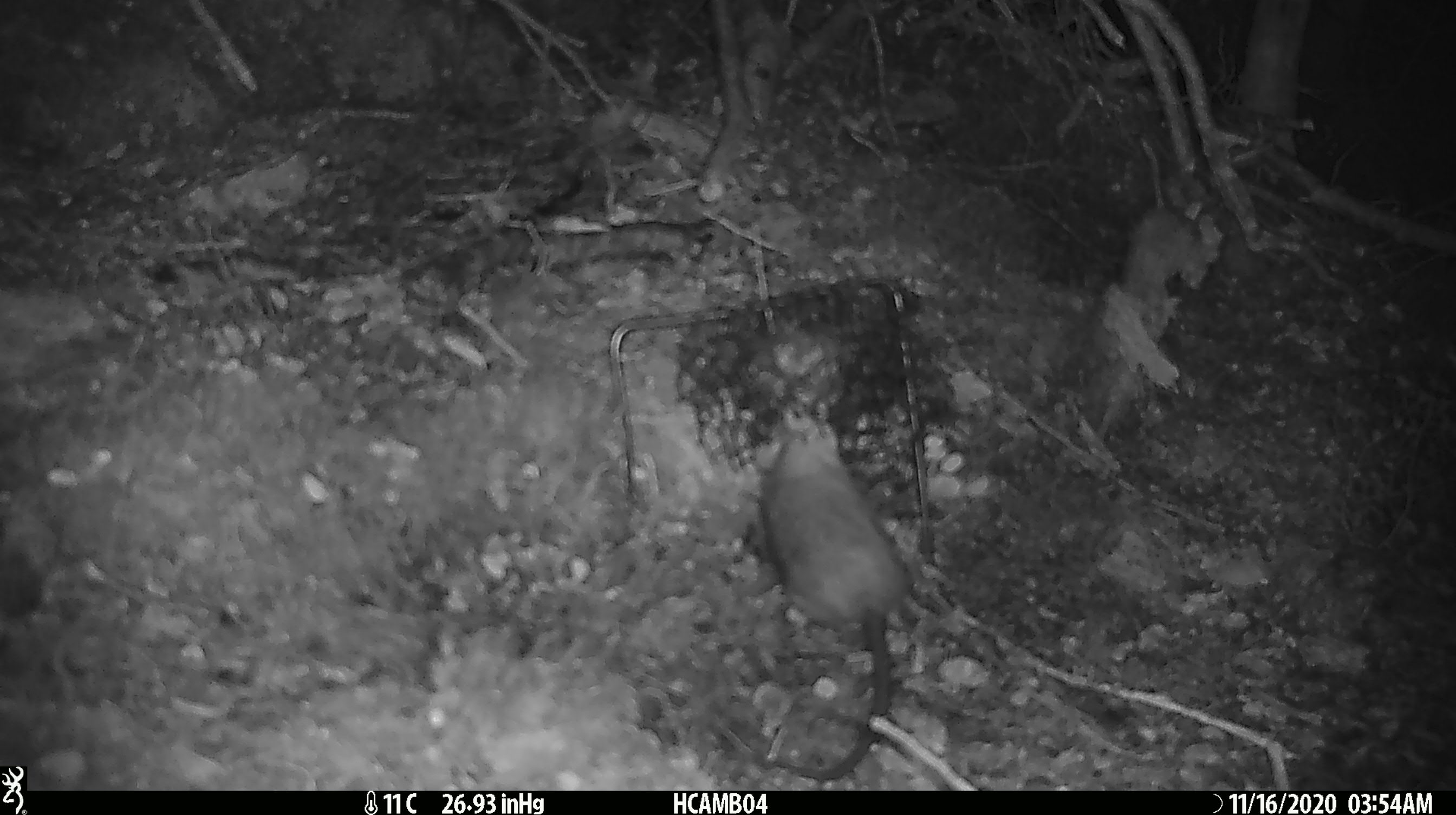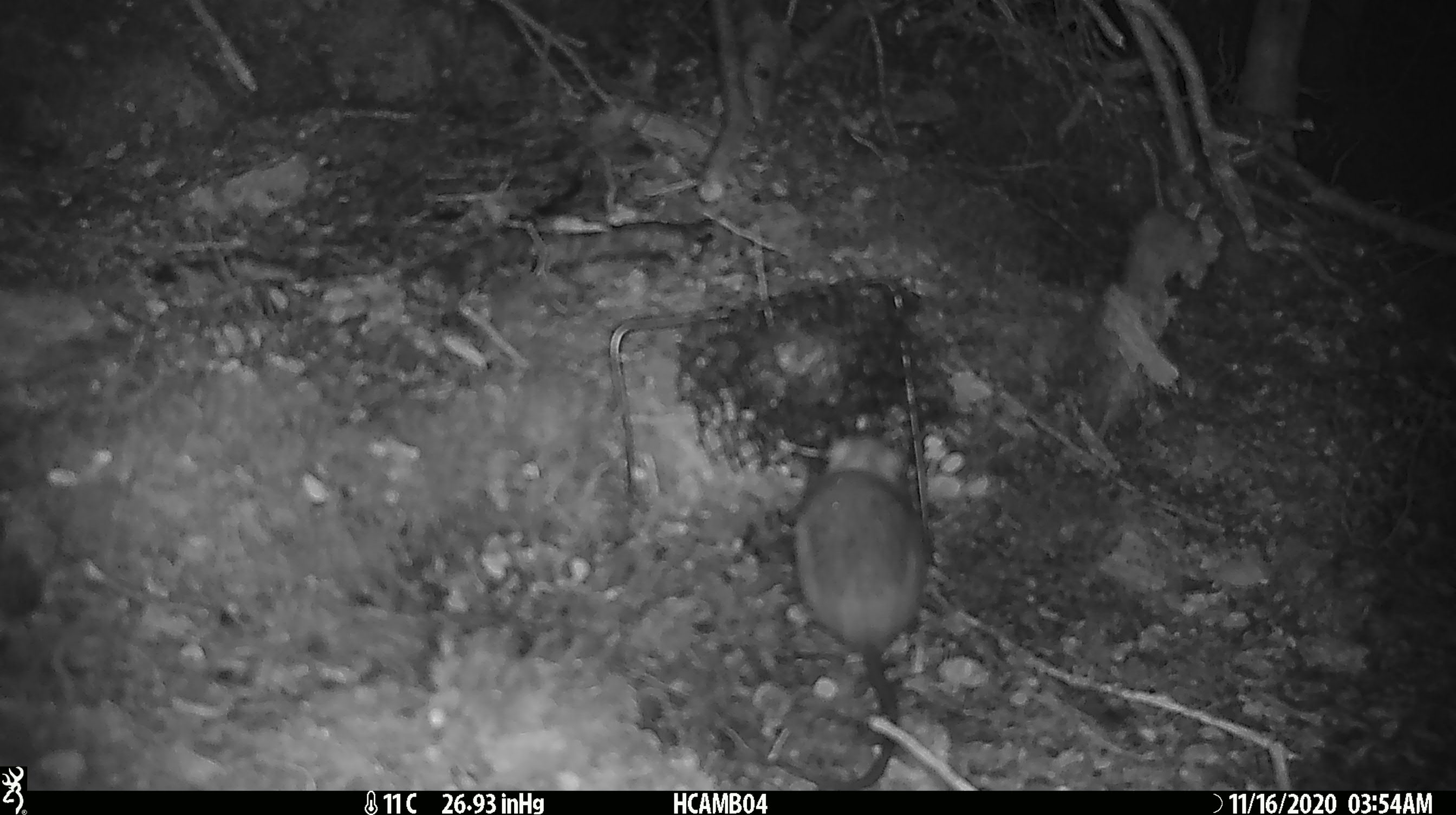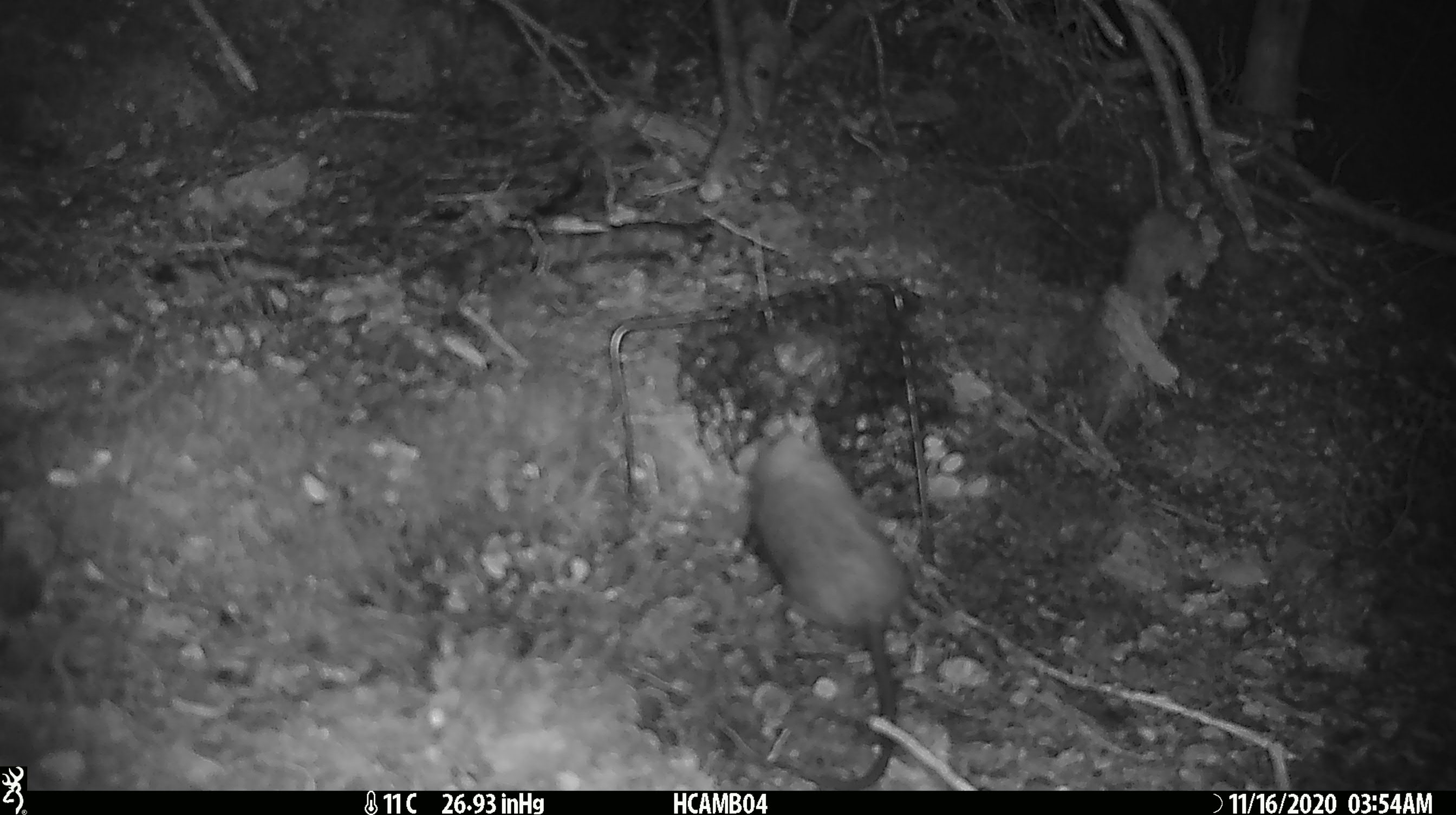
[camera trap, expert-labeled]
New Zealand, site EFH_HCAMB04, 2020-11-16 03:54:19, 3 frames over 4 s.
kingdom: Animalia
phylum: Chordata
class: Mammalia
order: Rodentia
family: Muridae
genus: Rattus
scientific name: Rattus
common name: rat